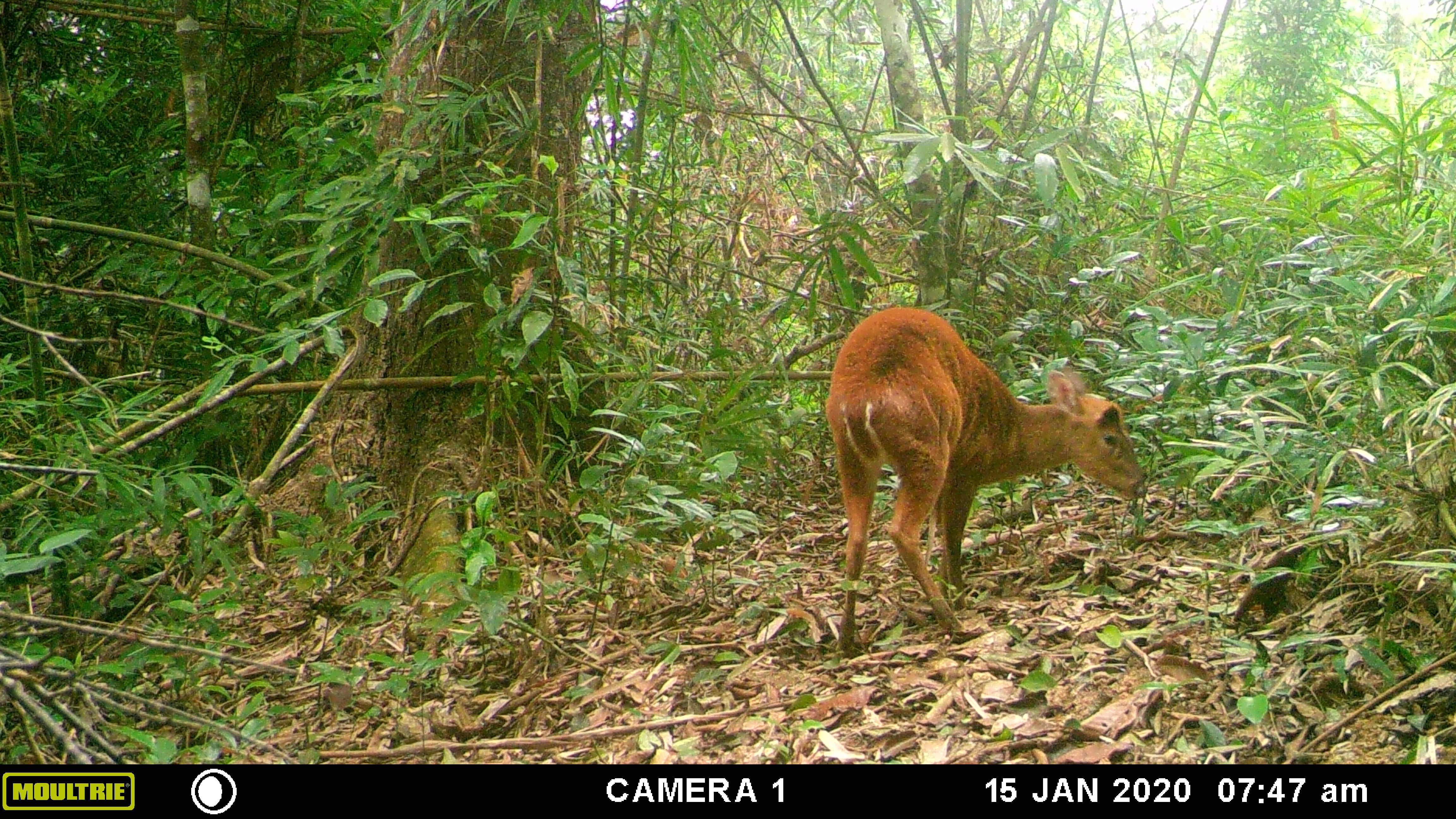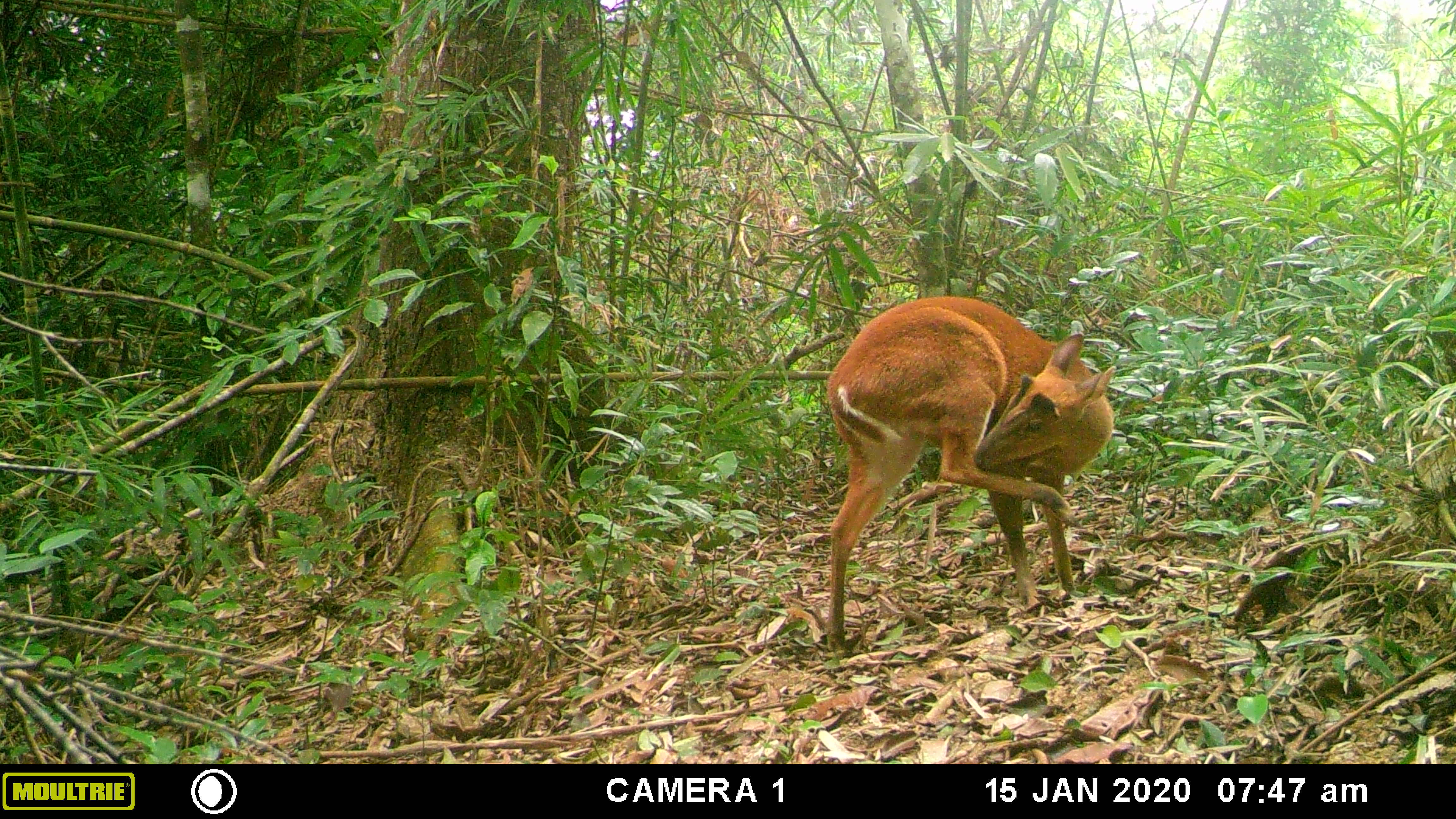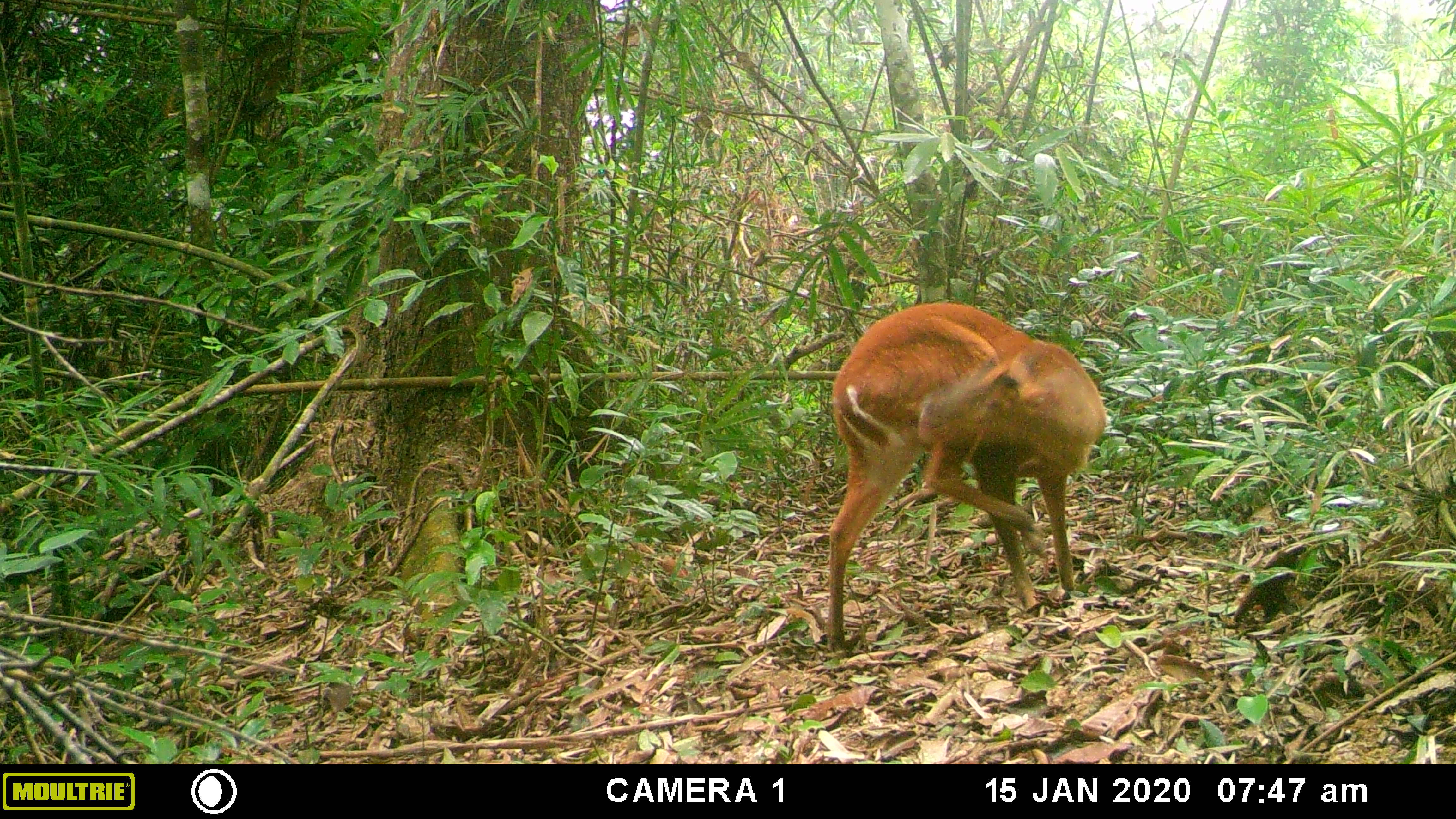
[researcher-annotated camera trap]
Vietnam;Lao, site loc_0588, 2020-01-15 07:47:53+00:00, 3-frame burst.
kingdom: Animalia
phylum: Chordata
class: Mammalia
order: Artiodactyla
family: Cervidae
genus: Muntiacus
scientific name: Muntiacus muntjak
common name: red muntjac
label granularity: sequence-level